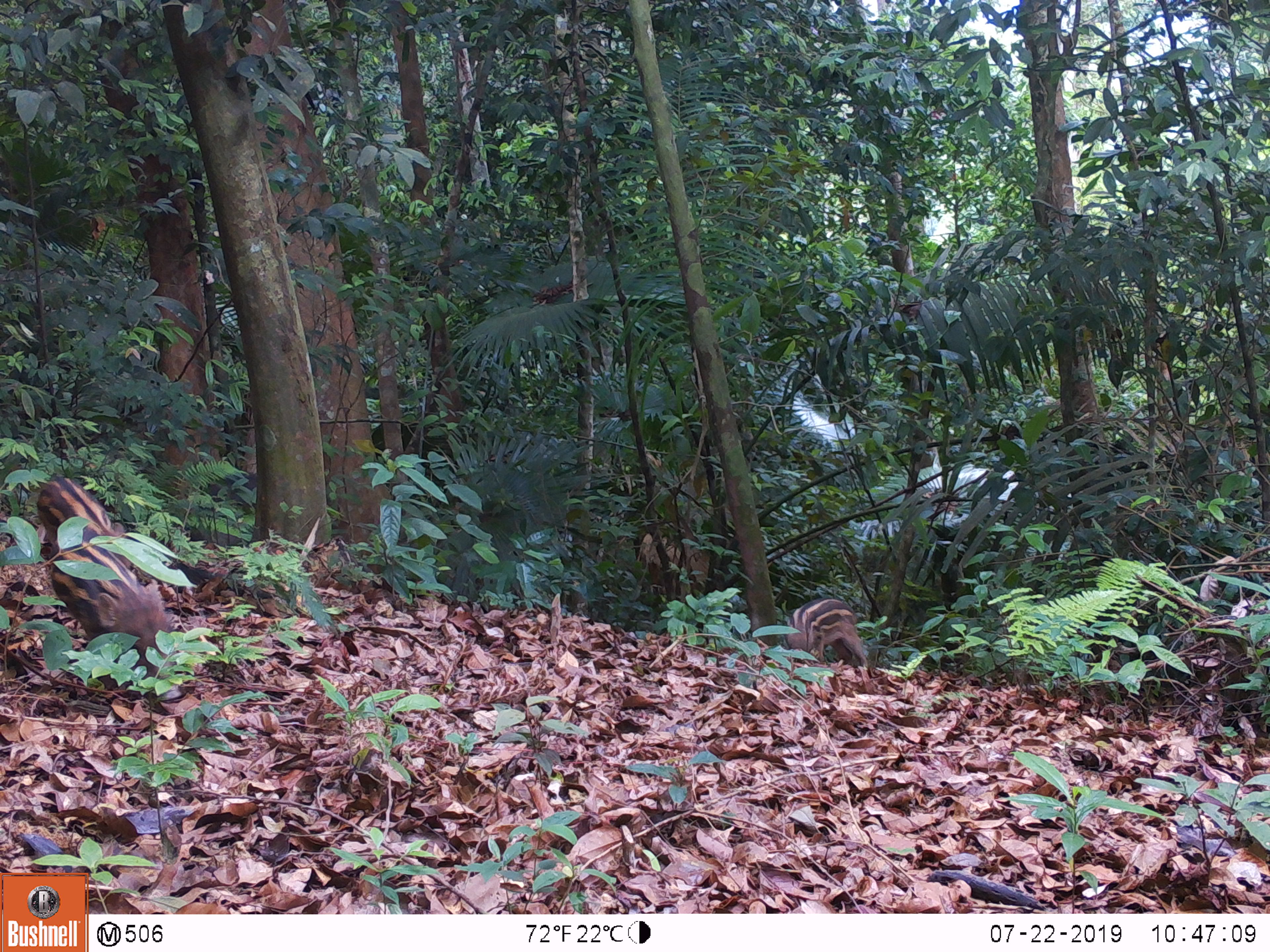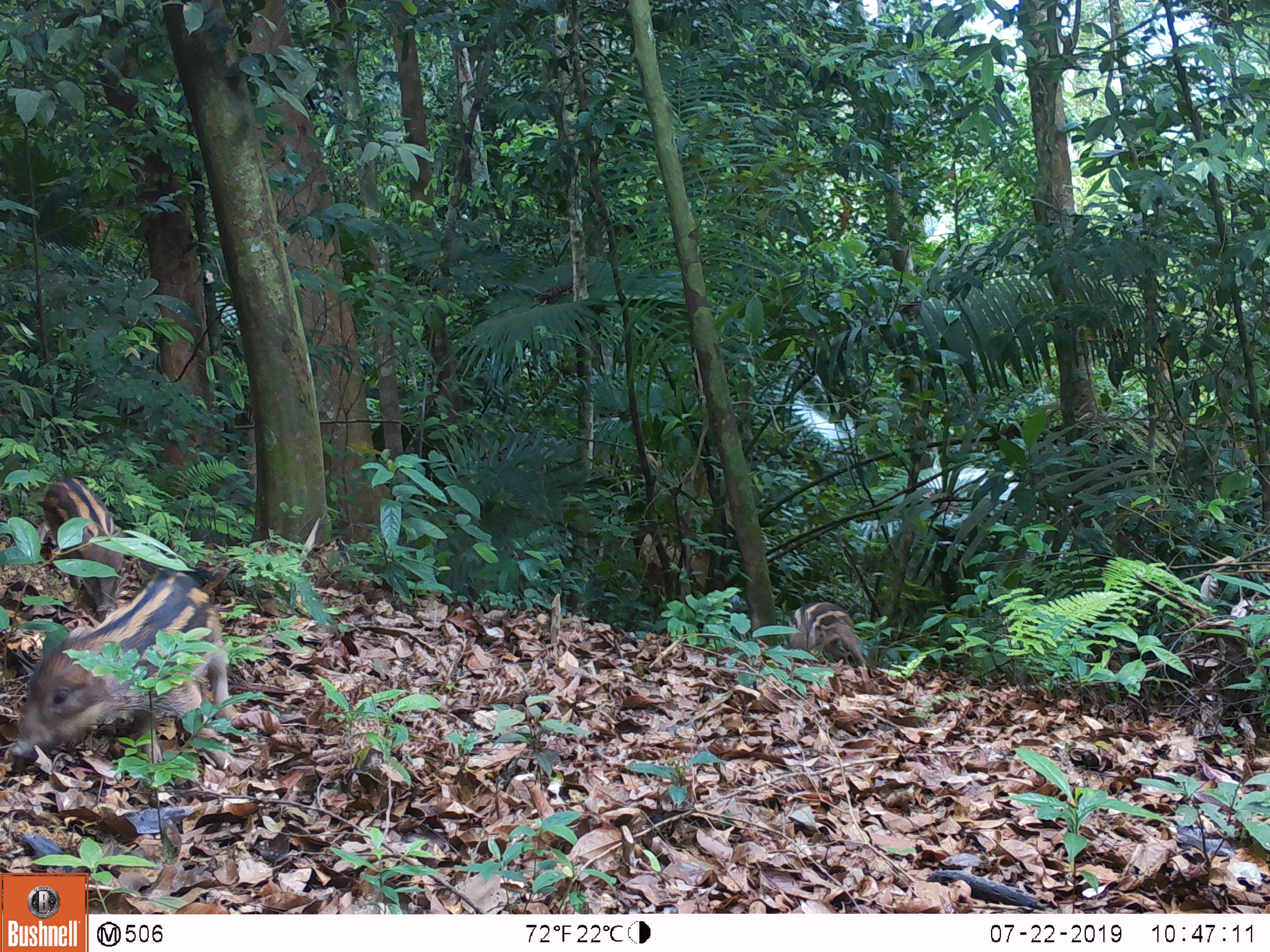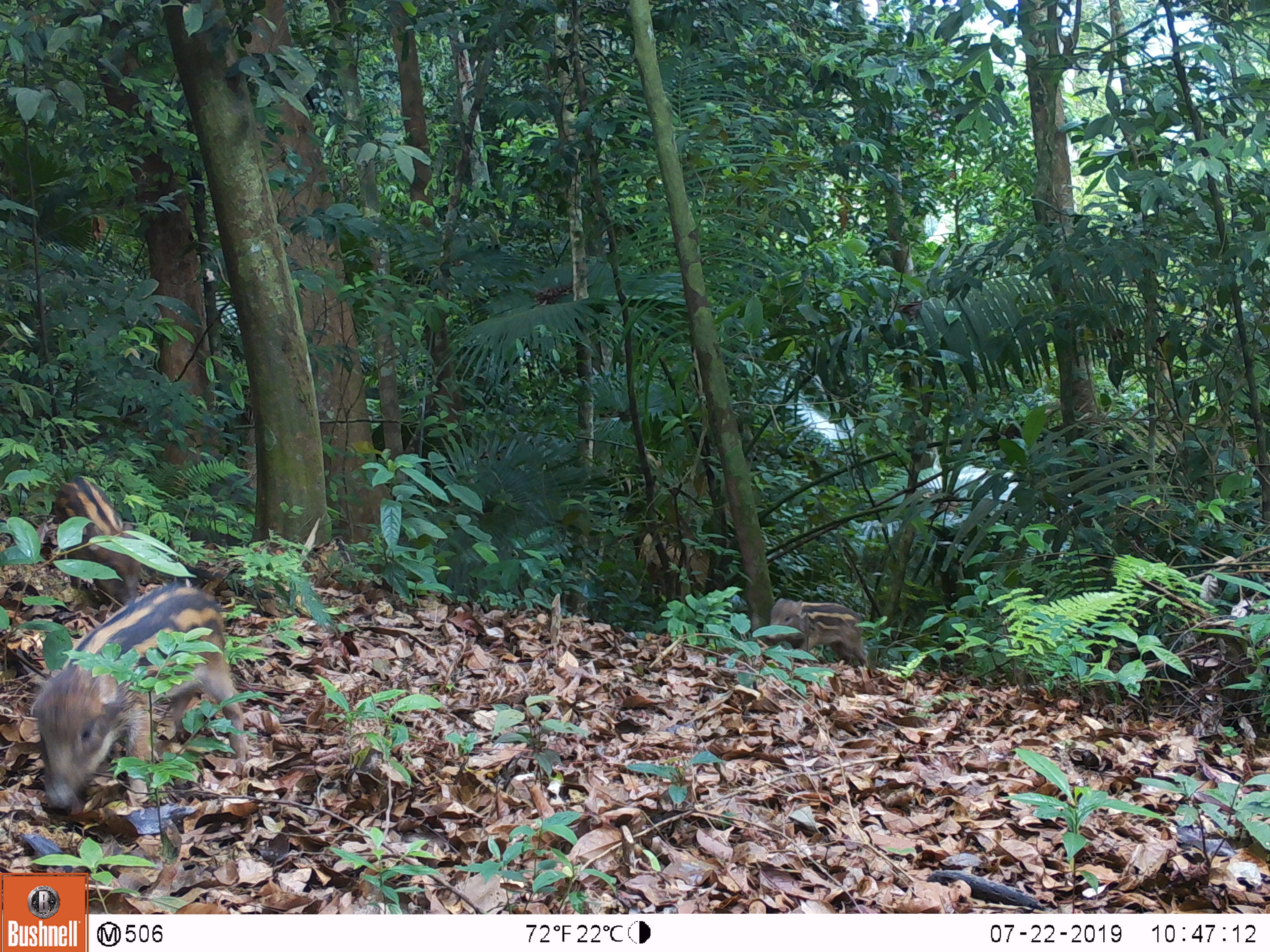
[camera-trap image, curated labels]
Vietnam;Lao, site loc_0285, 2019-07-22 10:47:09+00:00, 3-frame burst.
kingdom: Animalia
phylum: Chordata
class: Mammalia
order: Artiodactyla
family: Suidae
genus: Sus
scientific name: Sus scrofa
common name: eurasian wild pig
Eurasian wild pig (Sus scrofa). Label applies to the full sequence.